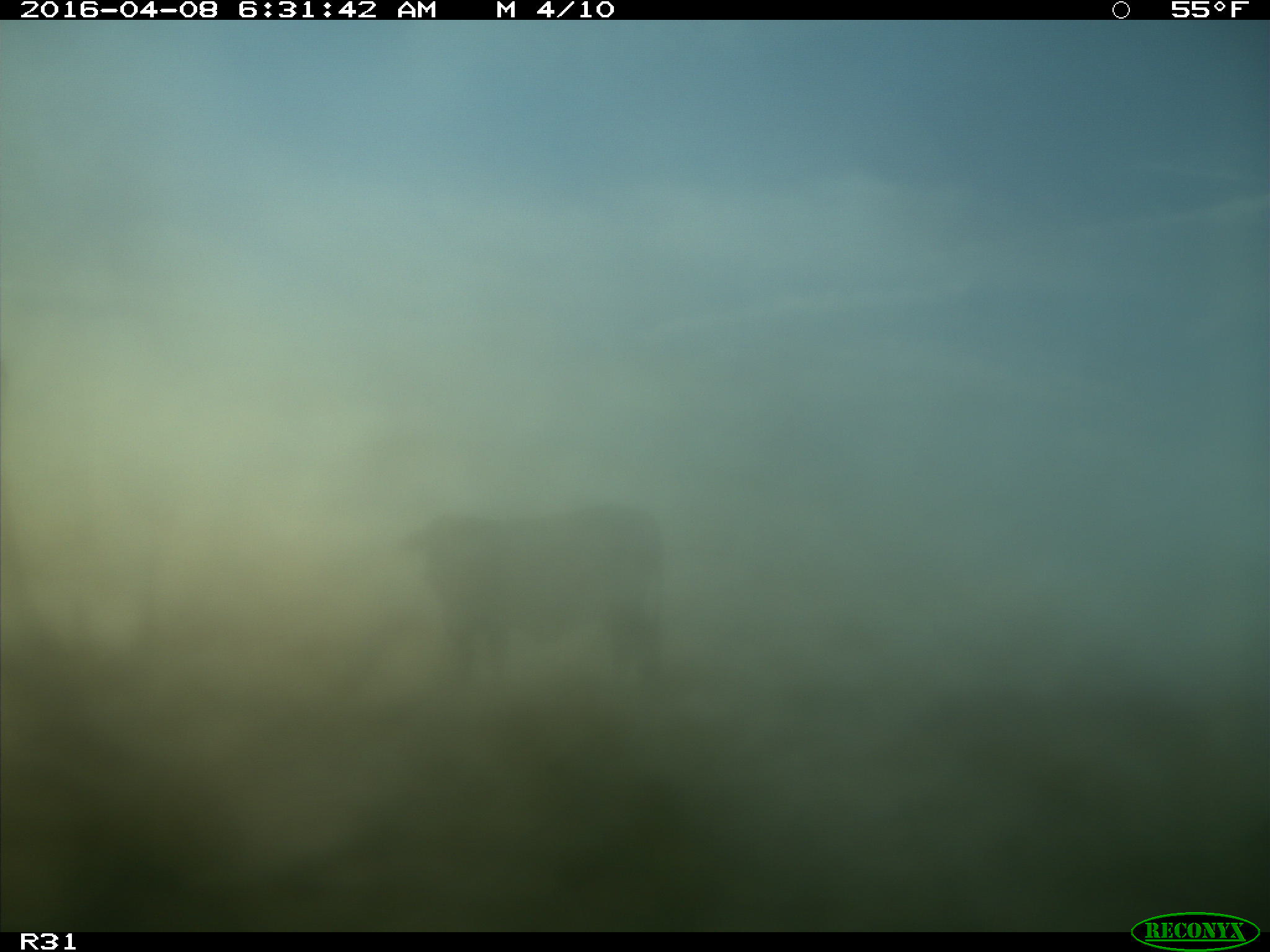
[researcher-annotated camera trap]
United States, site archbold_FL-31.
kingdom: Animalia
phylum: Chordata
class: Mammalia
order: Artiodactyla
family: Bovidae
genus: Bos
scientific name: Bos taurus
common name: domestic cow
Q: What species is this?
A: Bos taurus (domestic cow).